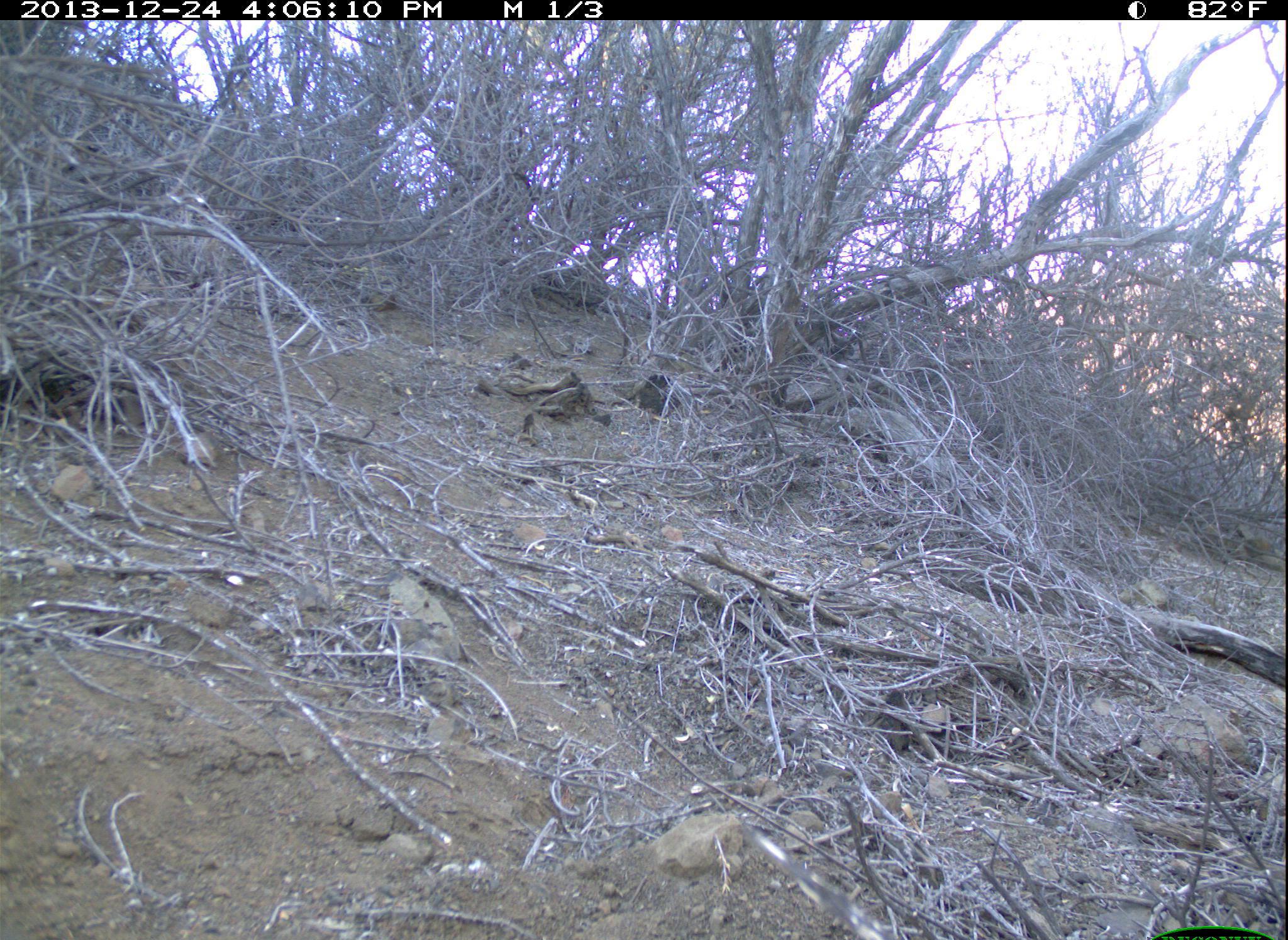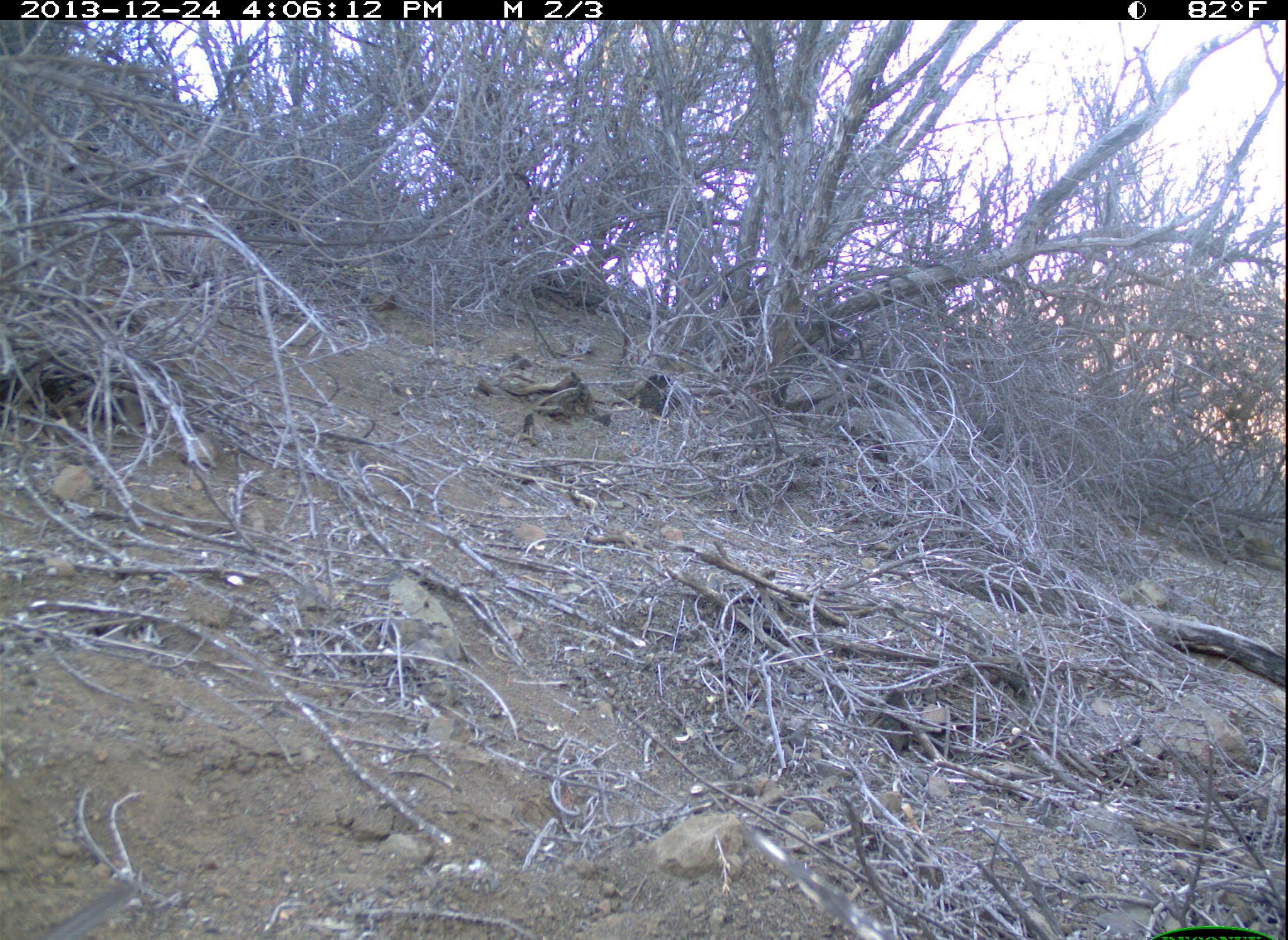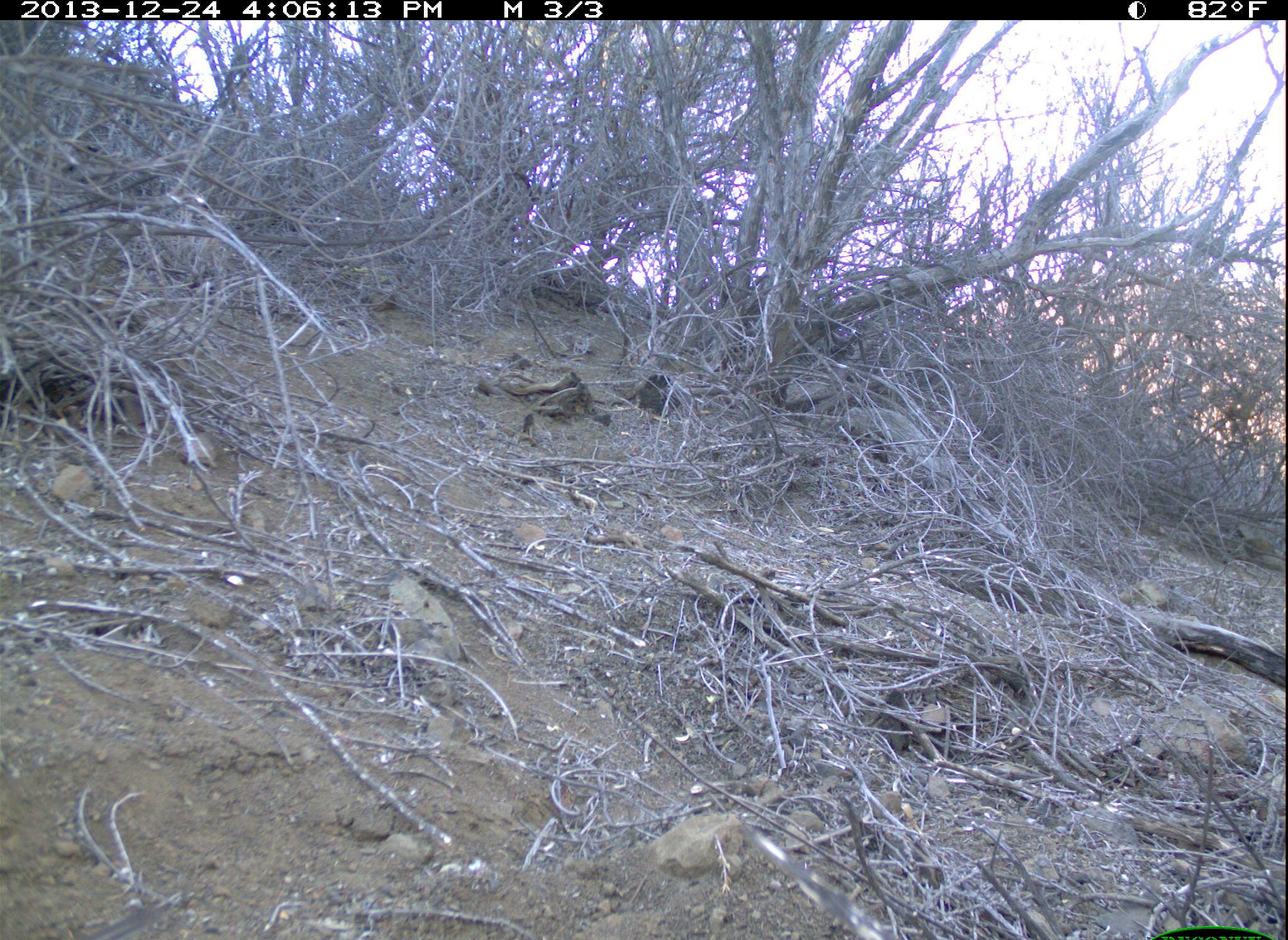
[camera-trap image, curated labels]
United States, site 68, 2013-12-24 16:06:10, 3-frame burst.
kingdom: Animalia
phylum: Chordata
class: Aves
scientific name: Aves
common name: bird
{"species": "bird (Aves)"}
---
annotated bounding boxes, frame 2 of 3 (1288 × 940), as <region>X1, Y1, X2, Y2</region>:
bird: <region>22, 878, 146, 940</region>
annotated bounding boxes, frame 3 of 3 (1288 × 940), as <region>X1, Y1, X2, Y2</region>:
bird: <region>70, 894, 175, 940</region>